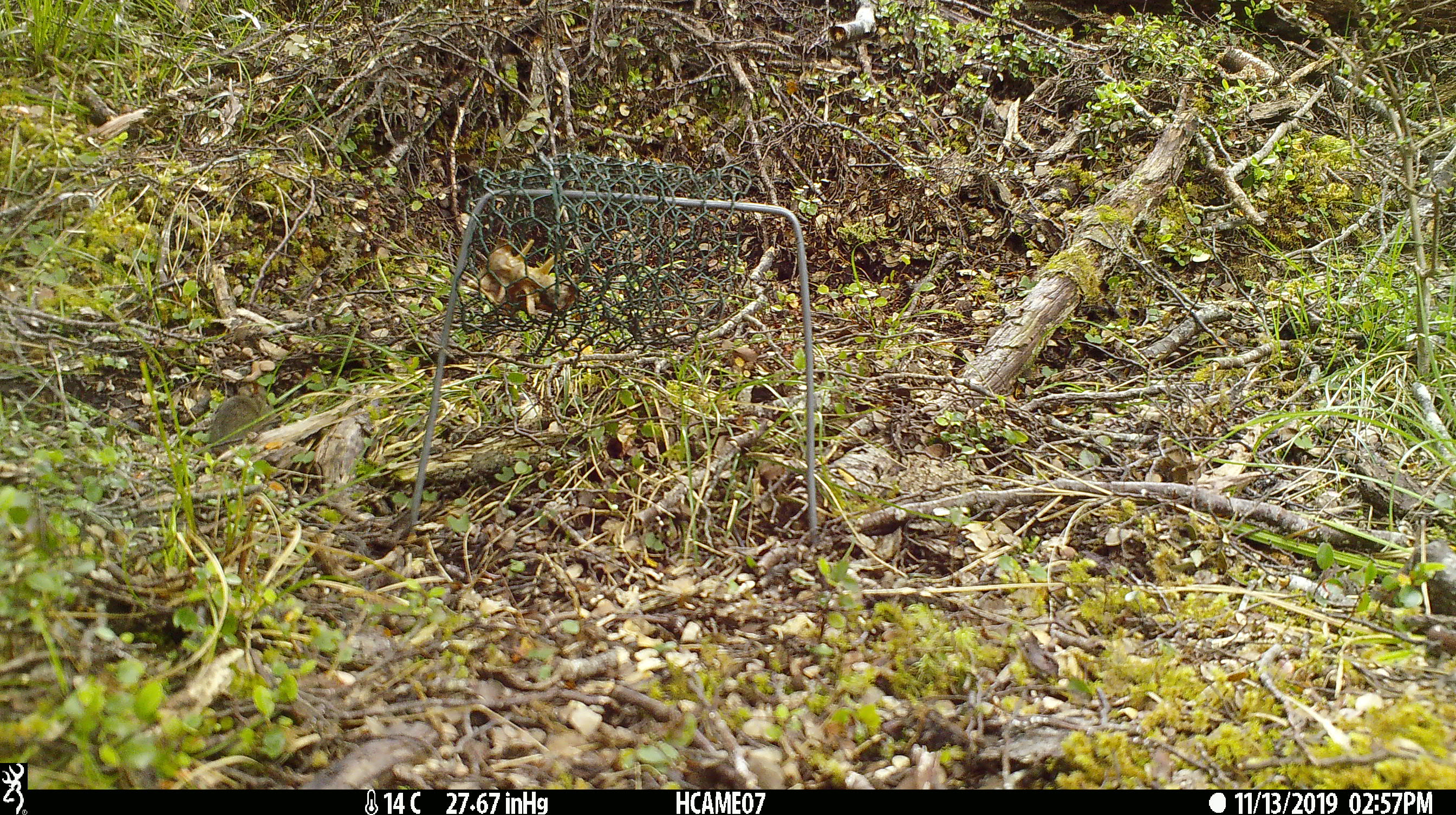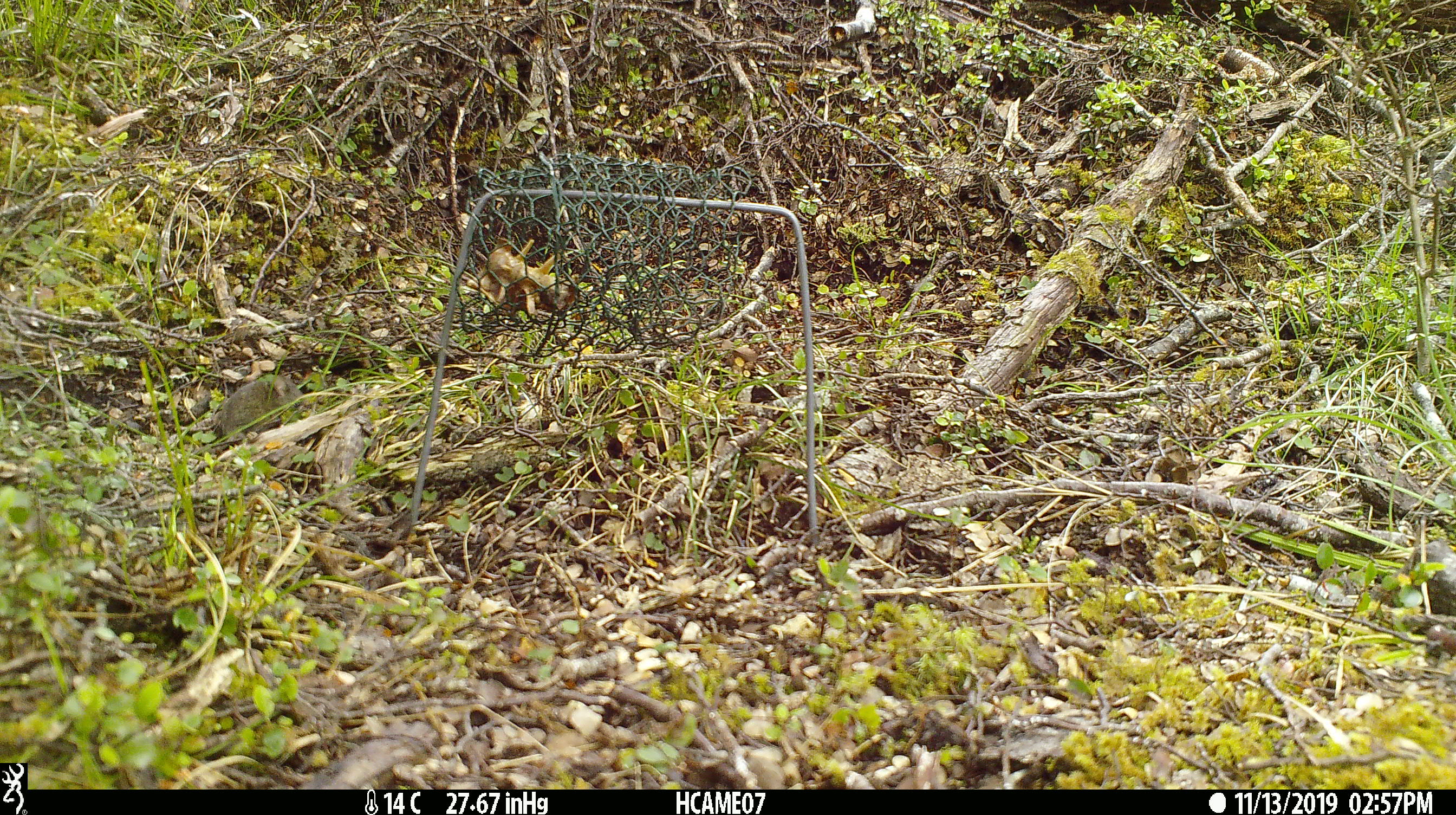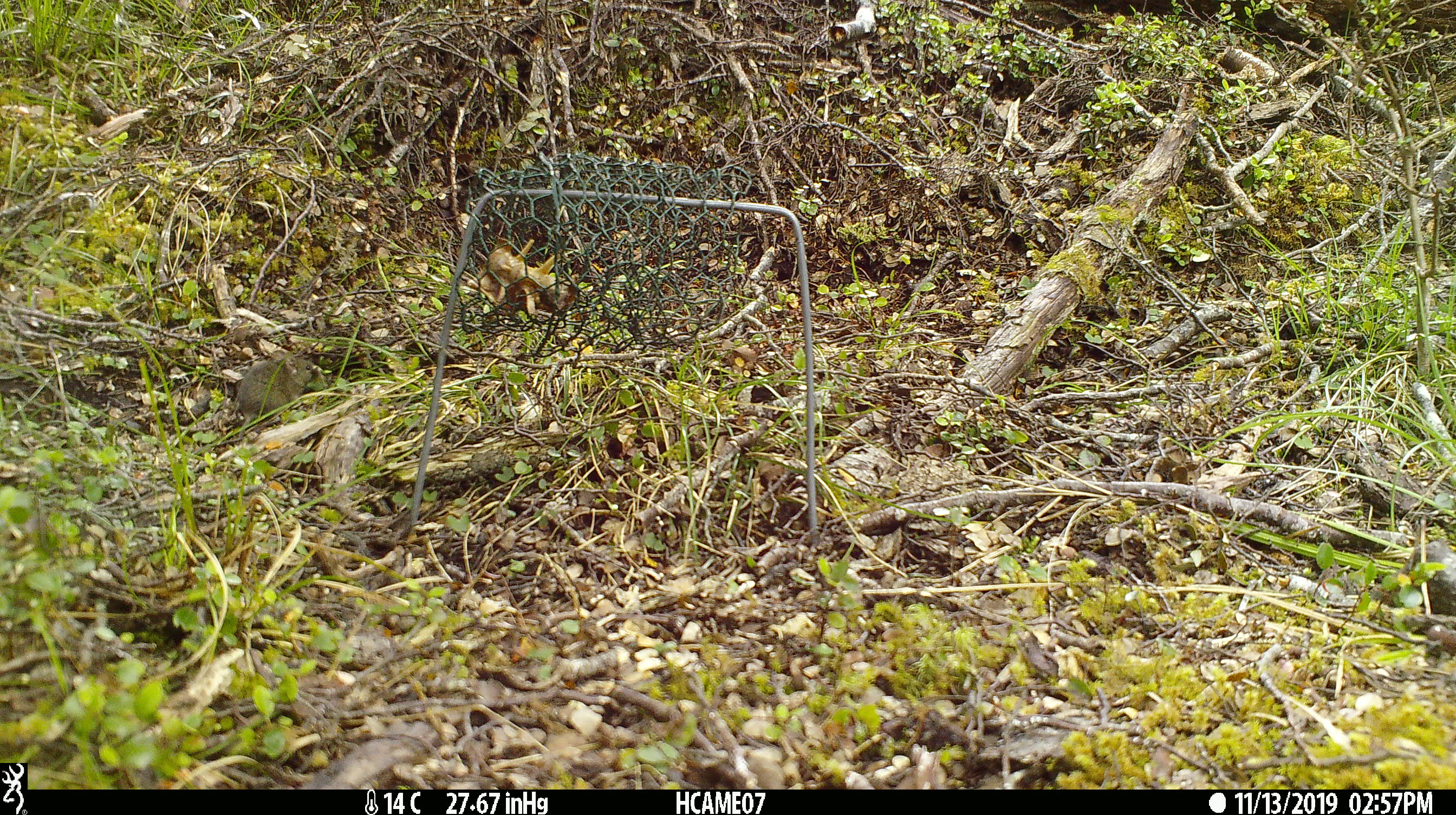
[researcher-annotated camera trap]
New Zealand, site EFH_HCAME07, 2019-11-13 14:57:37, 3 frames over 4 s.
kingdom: Animalia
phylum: Chordata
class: Mammalia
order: Rodentia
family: Muridae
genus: Mus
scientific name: Mus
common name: mouse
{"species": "mouse (Mus)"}